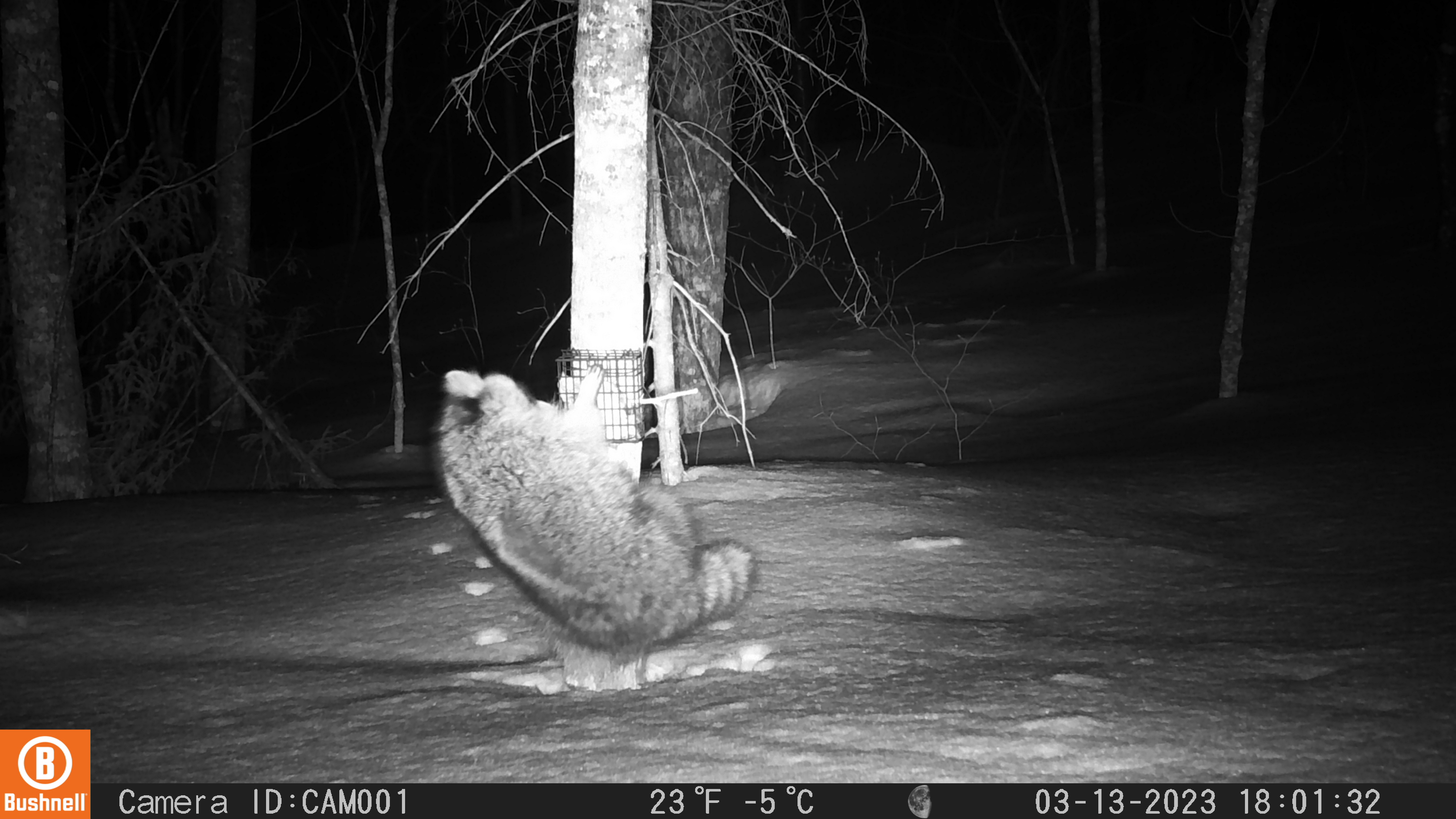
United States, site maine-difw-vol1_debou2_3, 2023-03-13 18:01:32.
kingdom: Animalia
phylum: Chordata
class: Mammalia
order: Carnivora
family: Procyonidae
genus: Procyon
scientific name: Procyon lotor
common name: raccoon